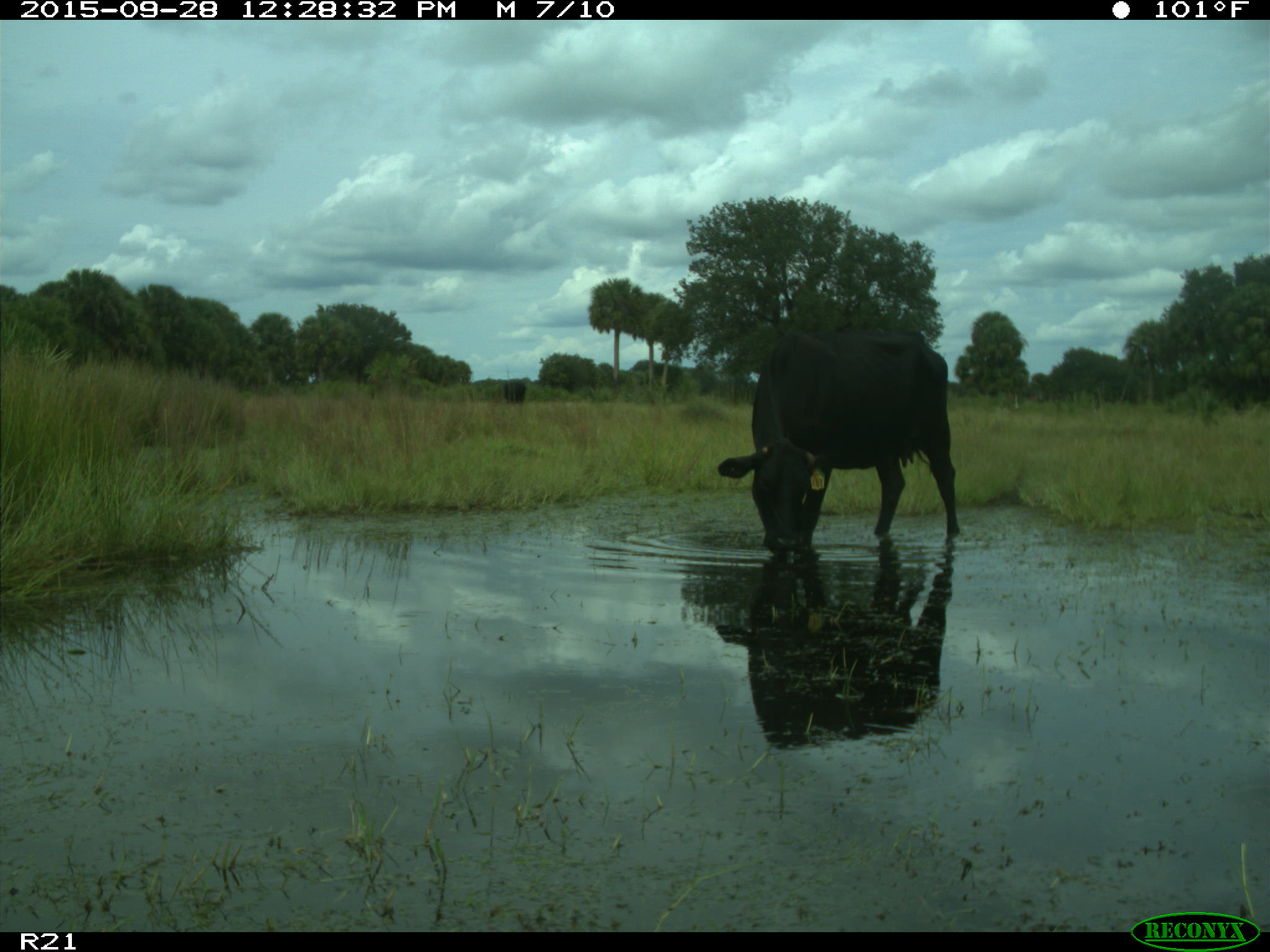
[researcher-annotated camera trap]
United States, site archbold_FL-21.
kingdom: Animalia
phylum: Chordata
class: Mammalia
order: Artiodactyla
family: Bovidae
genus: Bos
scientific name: Bos taurus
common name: domestic cow